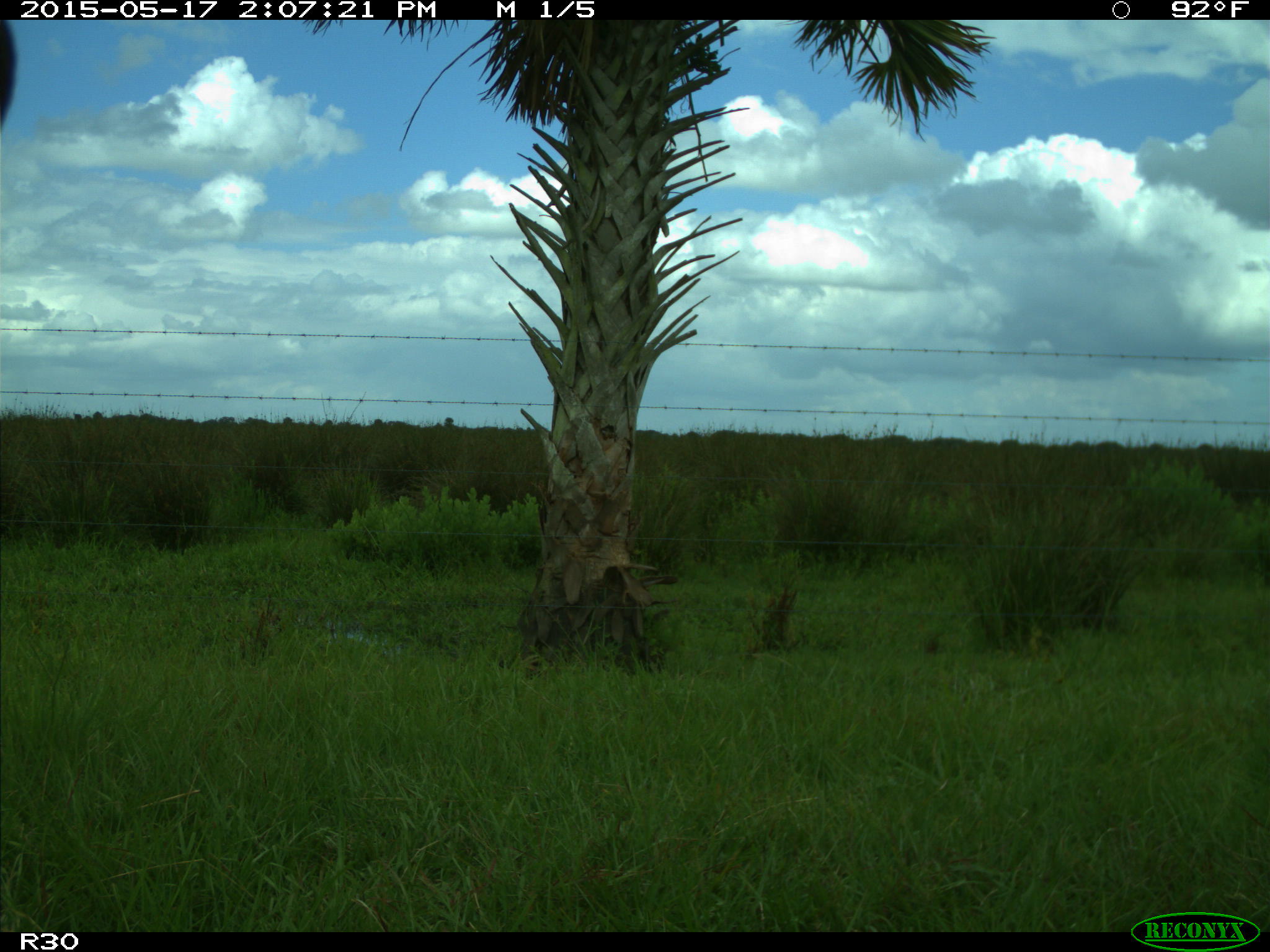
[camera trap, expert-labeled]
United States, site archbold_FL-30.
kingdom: Animalia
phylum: Chordata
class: Mammalia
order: Artiodactyla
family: Bovidae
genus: Bos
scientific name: Bos taurus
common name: domestic cow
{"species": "Bos taurus (domestic cow)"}